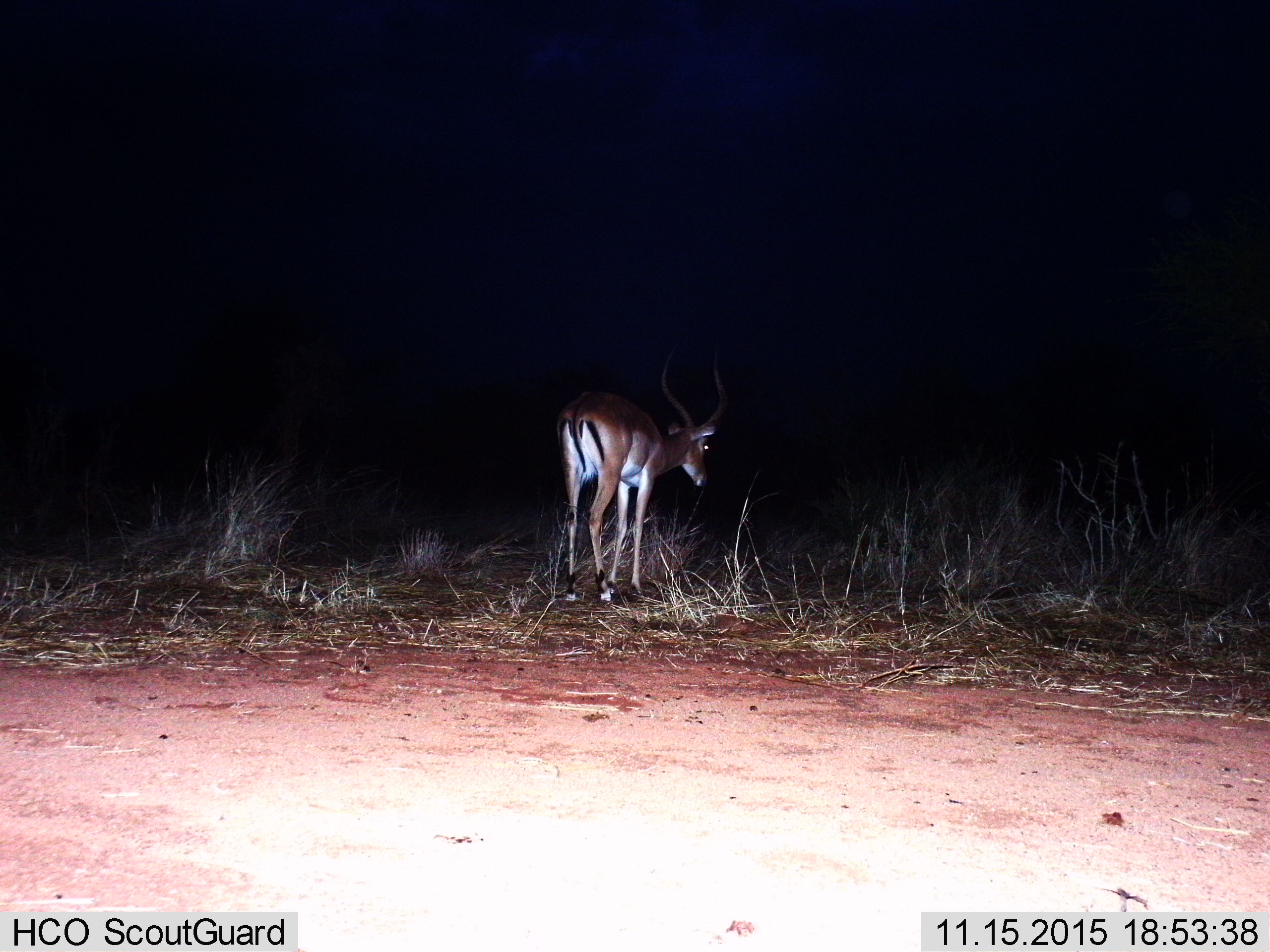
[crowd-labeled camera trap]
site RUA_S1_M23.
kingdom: Animalia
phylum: Chordata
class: Mammalia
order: Artiodactyla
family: Bovidae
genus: Aepyceros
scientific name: Aepyceros melampus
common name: impala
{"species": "impala (Aepyceros melampus)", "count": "1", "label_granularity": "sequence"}